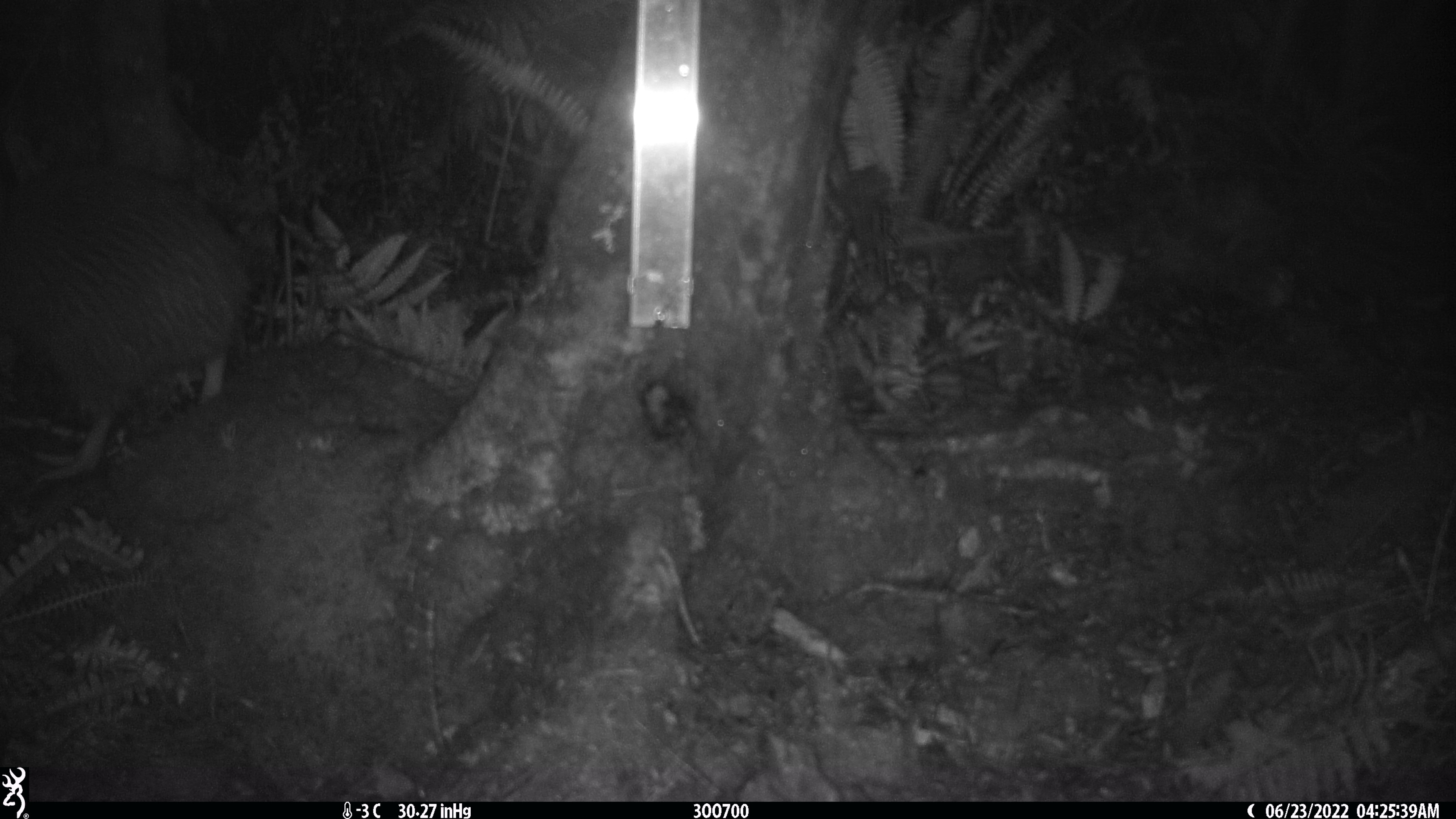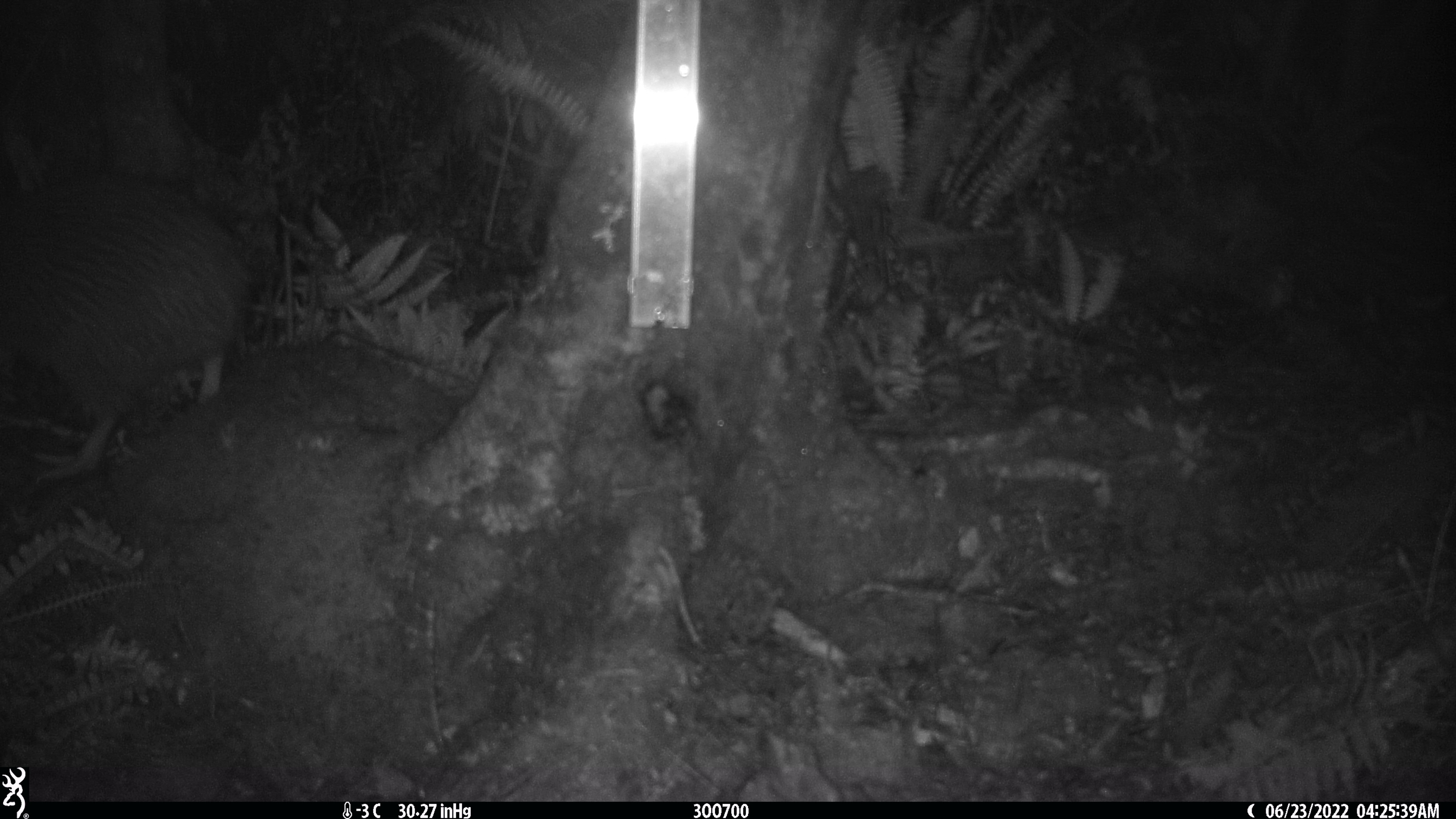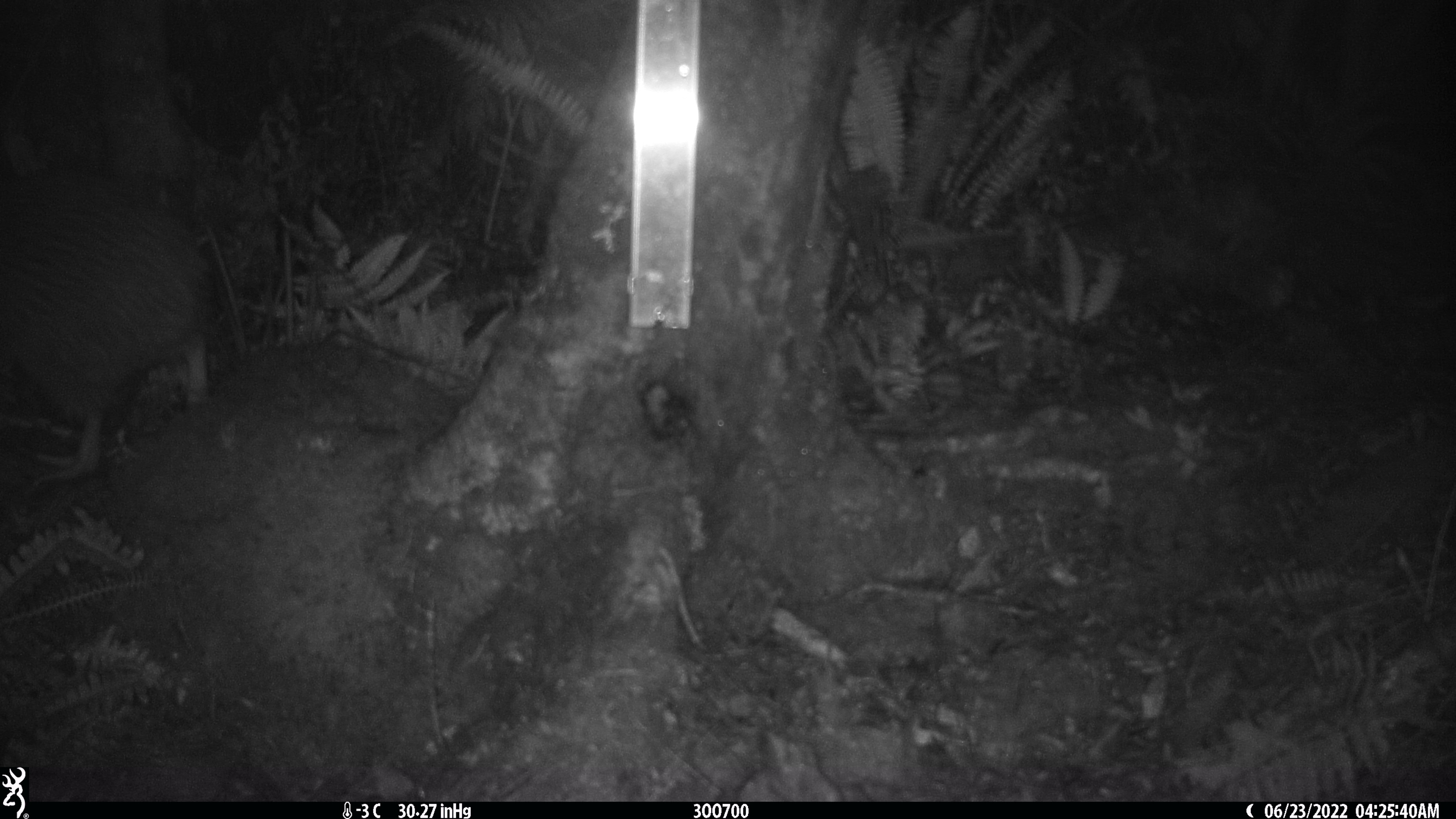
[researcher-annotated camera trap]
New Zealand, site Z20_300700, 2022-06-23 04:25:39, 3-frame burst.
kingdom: Animalia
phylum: Chordata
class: Aves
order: Apterygiformes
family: Apterygidae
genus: Apteryx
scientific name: Apteryx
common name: kiwi